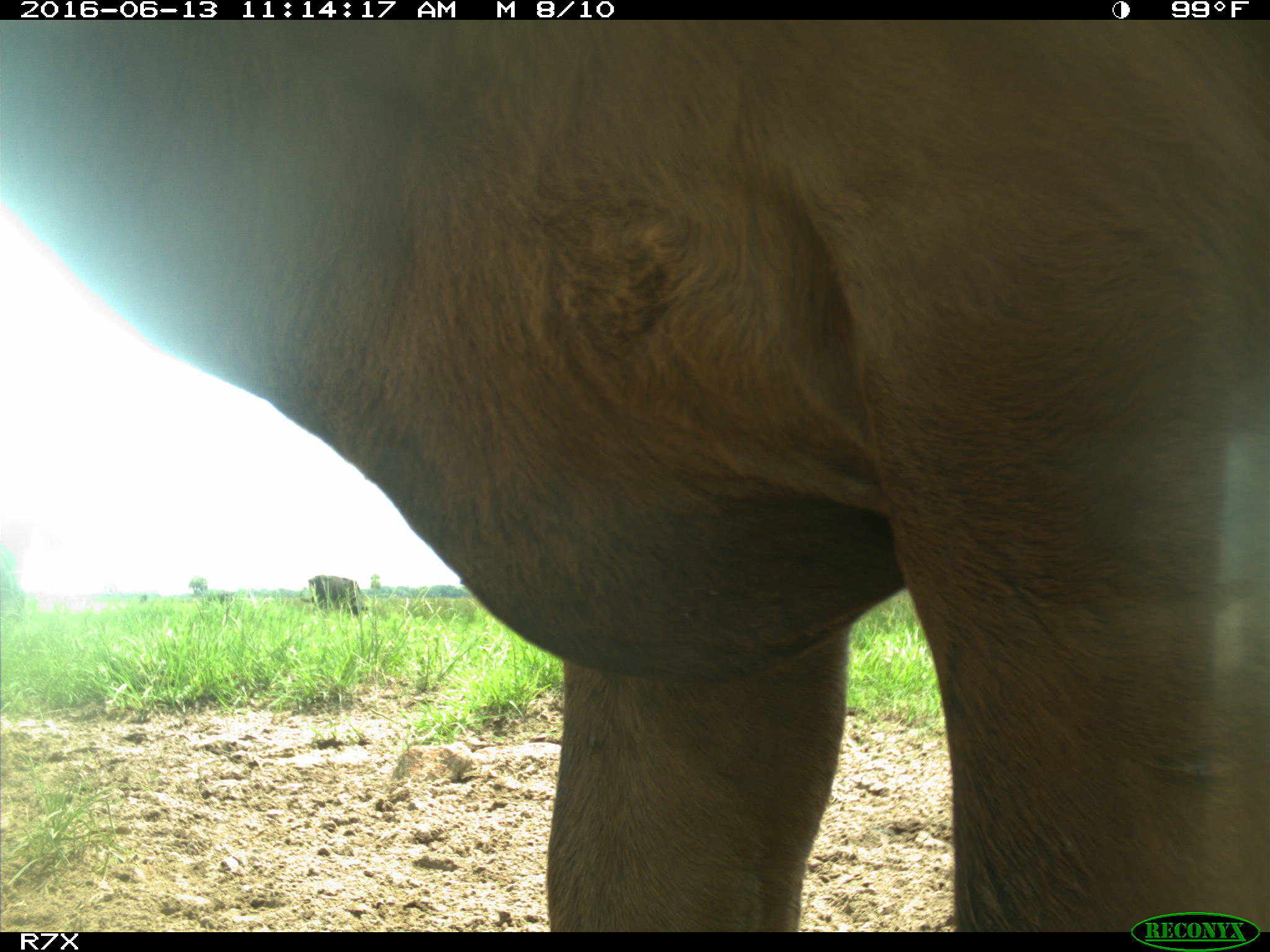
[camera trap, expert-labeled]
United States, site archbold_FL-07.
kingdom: Animalia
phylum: Chordata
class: Mammalia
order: Artiodactyla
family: Bovidae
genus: Bos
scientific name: Bos taurus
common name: domestic cow